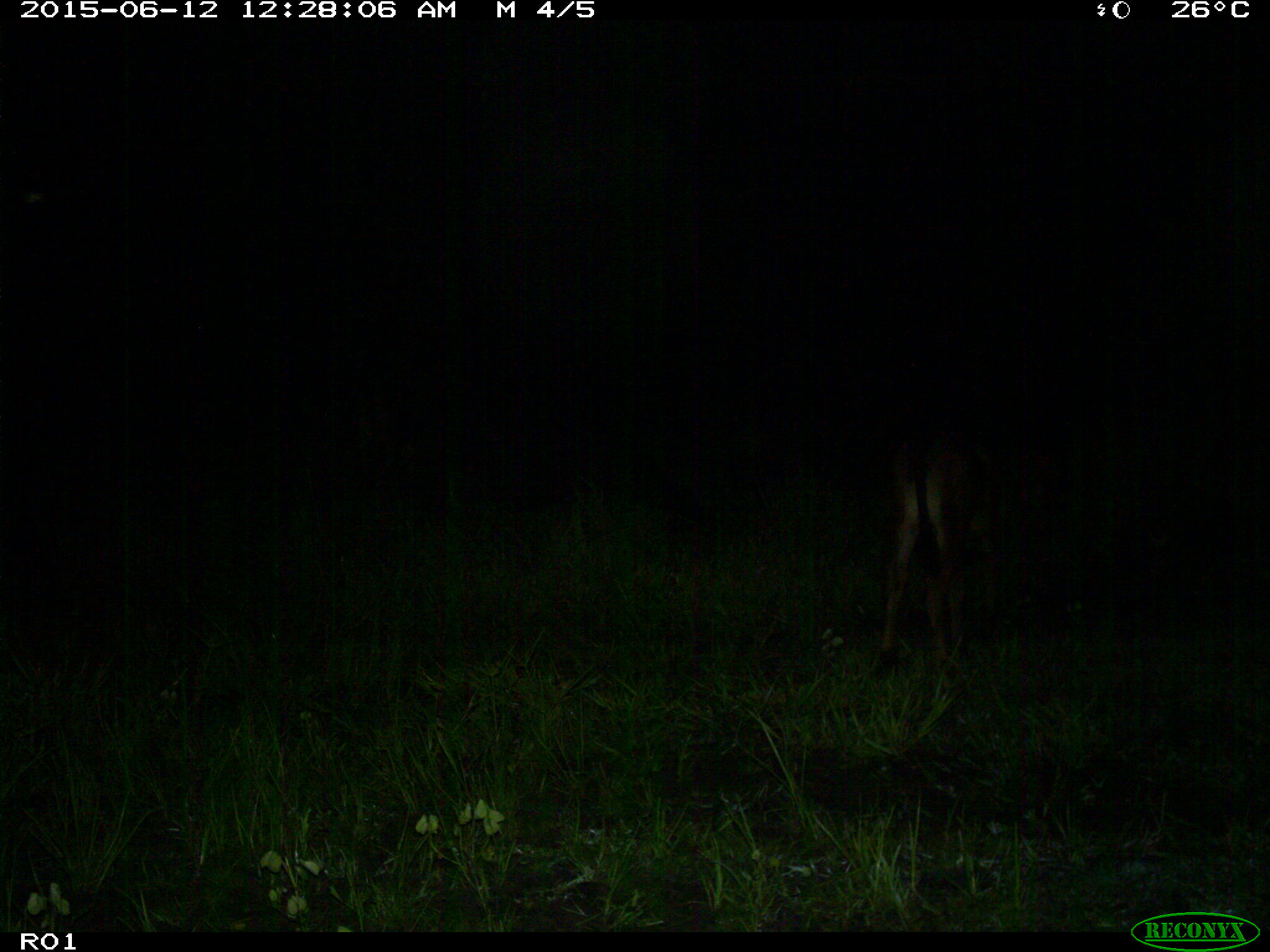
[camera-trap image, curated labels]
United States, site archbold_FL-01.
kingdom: Animalia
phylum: Chordata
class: Mammalia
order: Artiodactyla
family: Bovidae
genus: Bos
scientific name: Bos taurus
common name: domestic cow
Bos taurus (domestic cow).